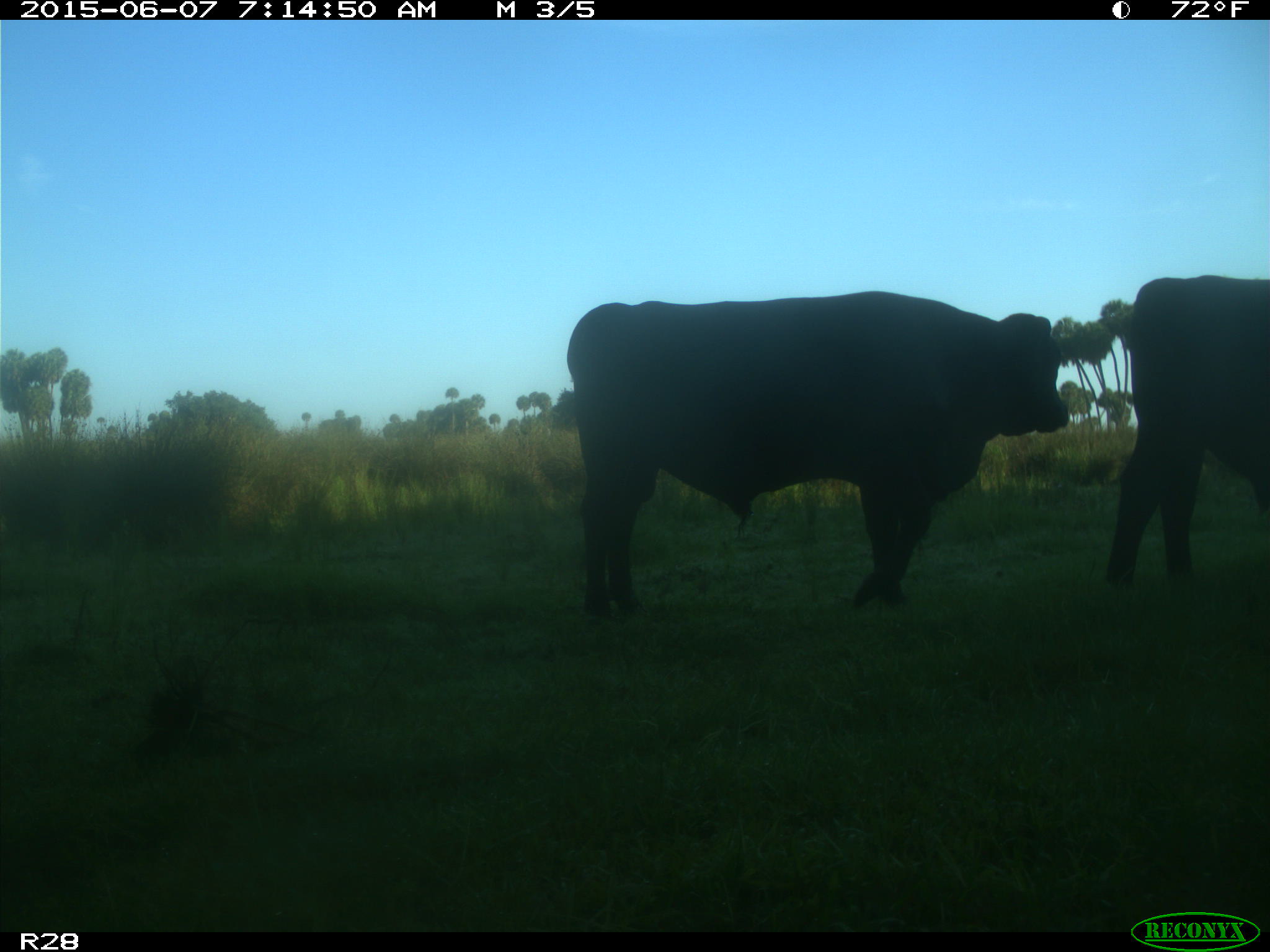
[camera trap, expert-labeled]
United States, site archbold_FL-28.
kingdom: Animalia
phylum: Chordata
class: Mammalia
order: Artiodactyla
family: Bovidae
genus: Bos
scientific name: Bos taurus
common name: domestic cow